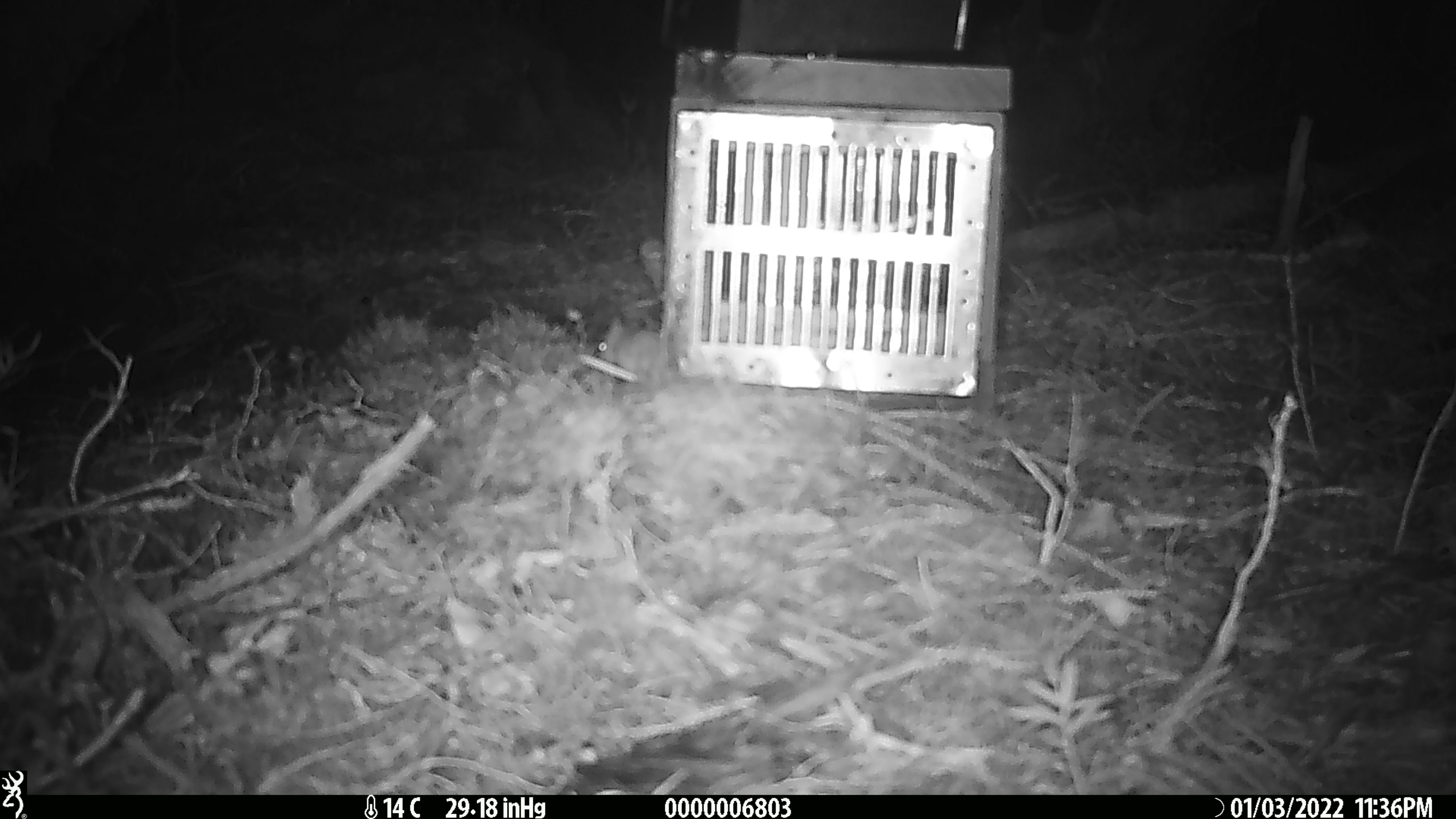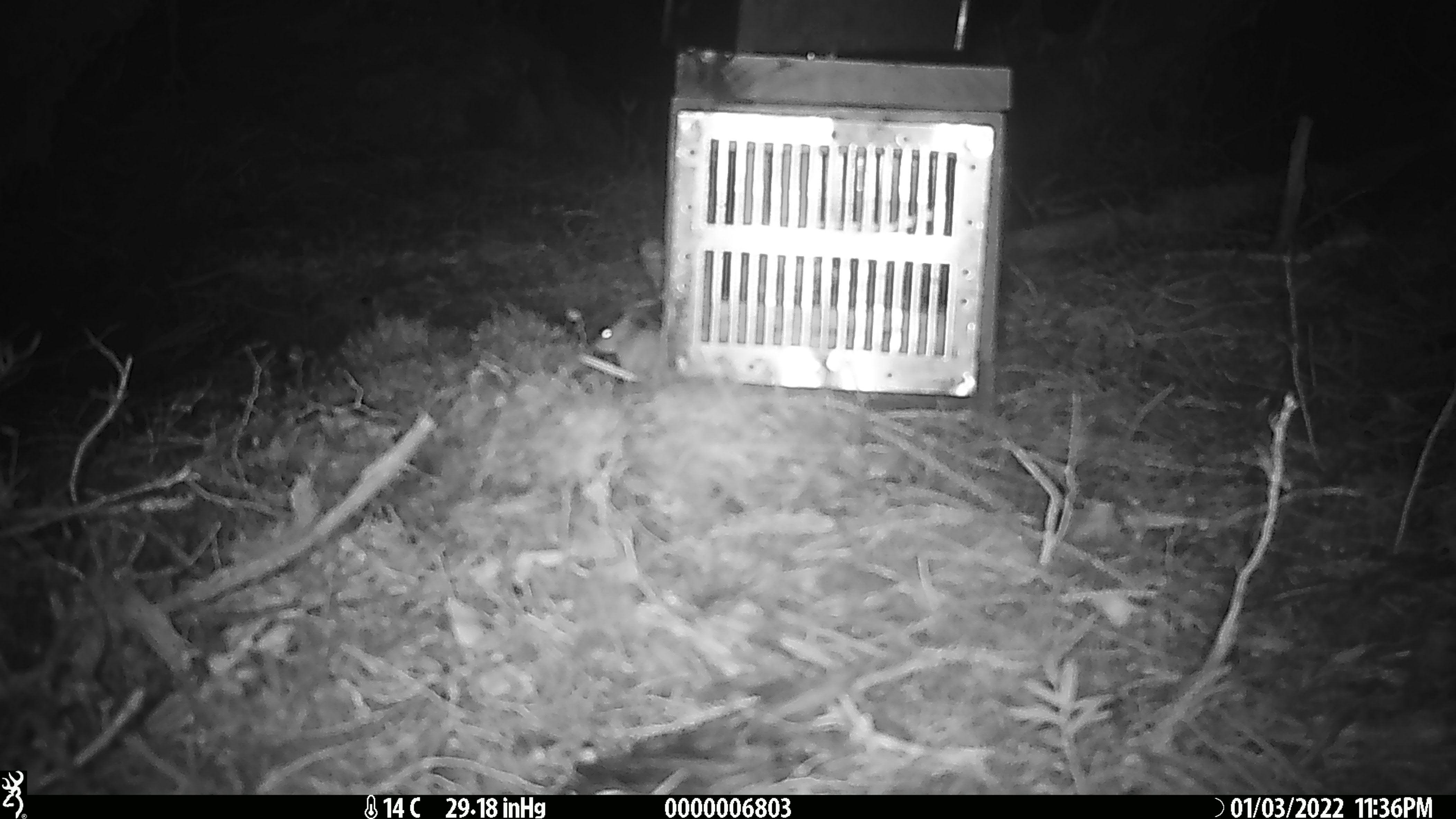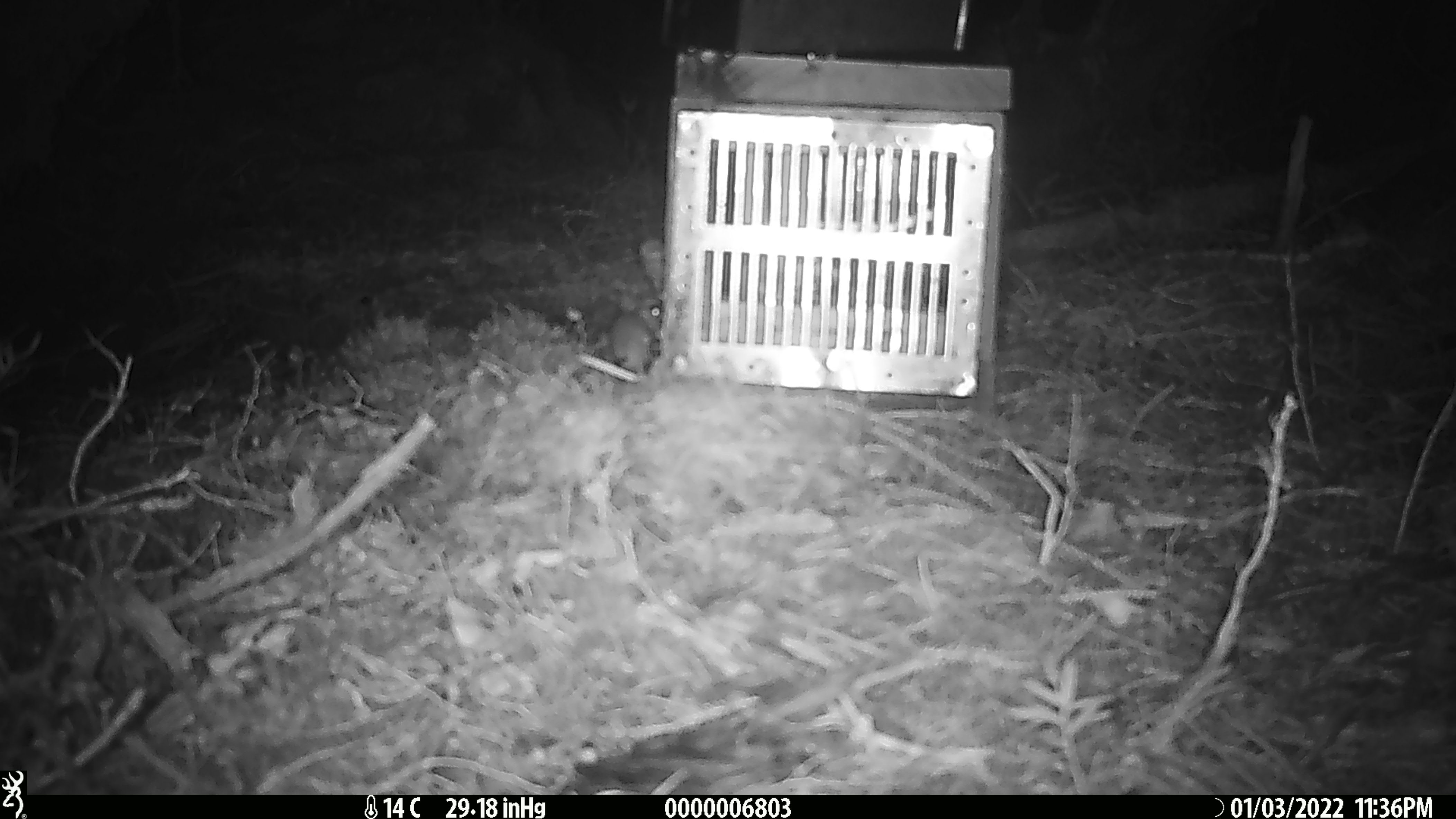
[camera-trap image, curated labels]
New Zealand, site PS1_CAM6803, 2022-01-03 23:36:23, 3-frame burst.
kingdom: Animalia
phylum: Chordata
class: Mammalia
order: Rodentia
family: Muridae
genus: Mus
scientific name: Mus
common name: mouse